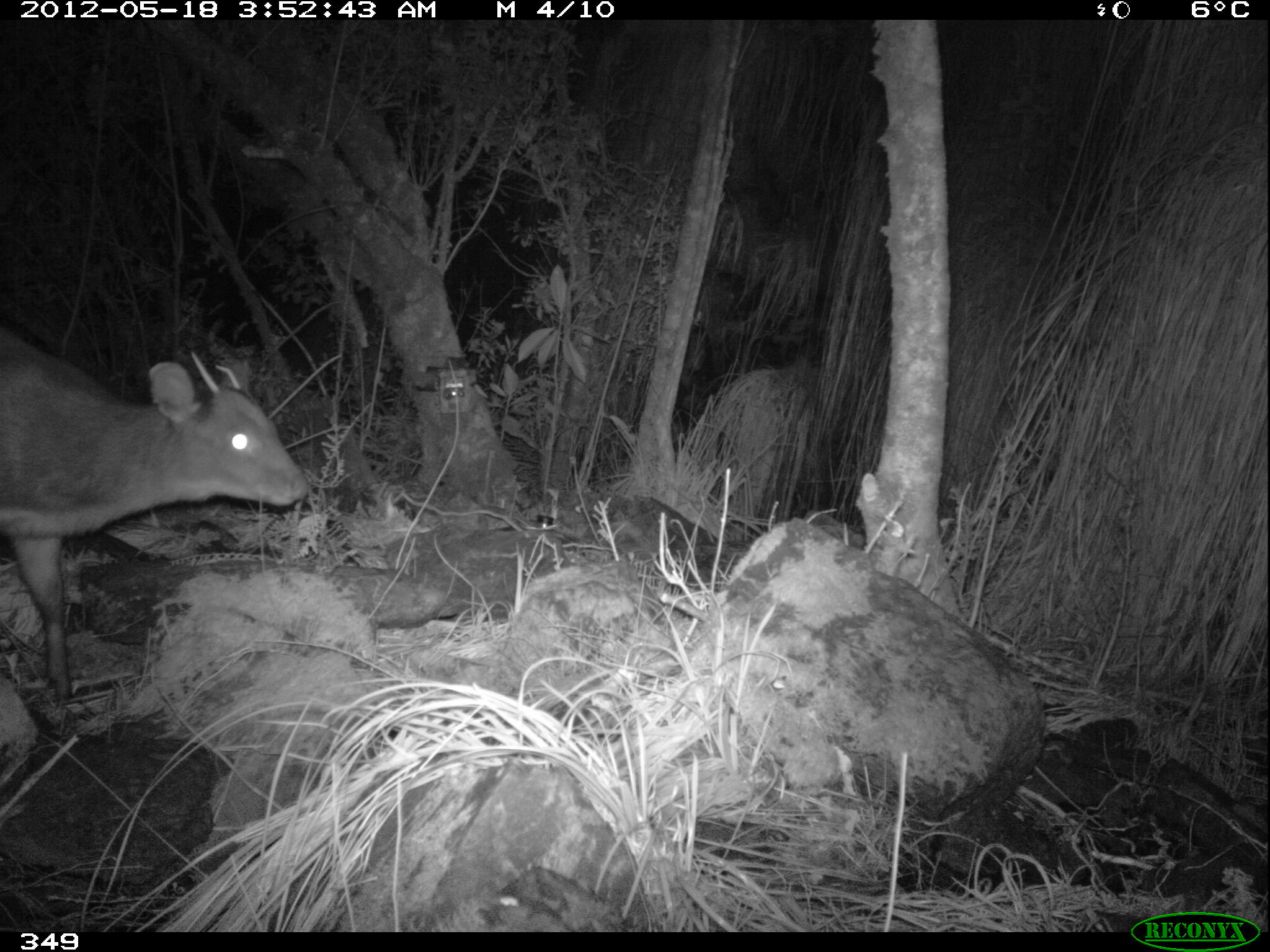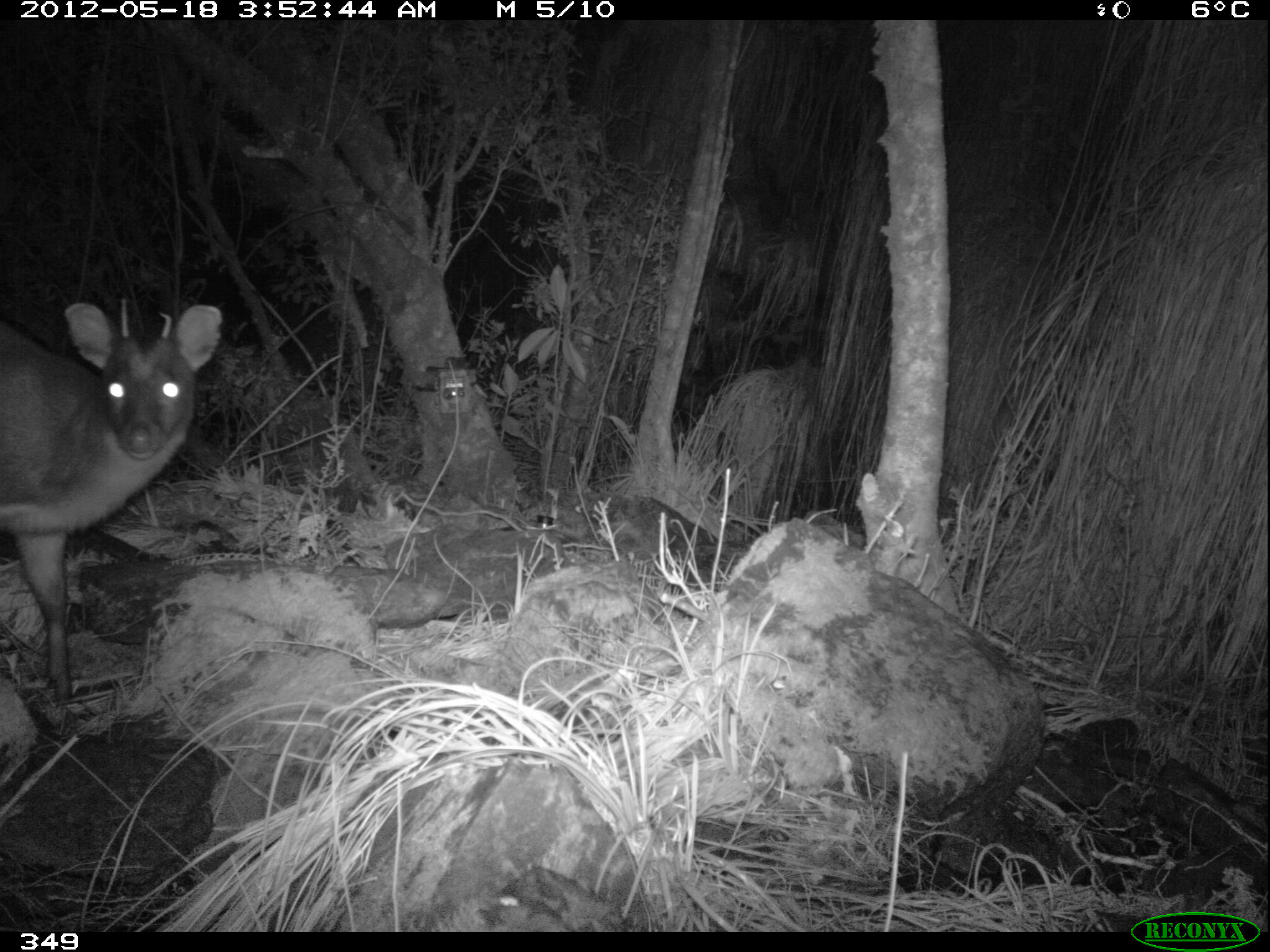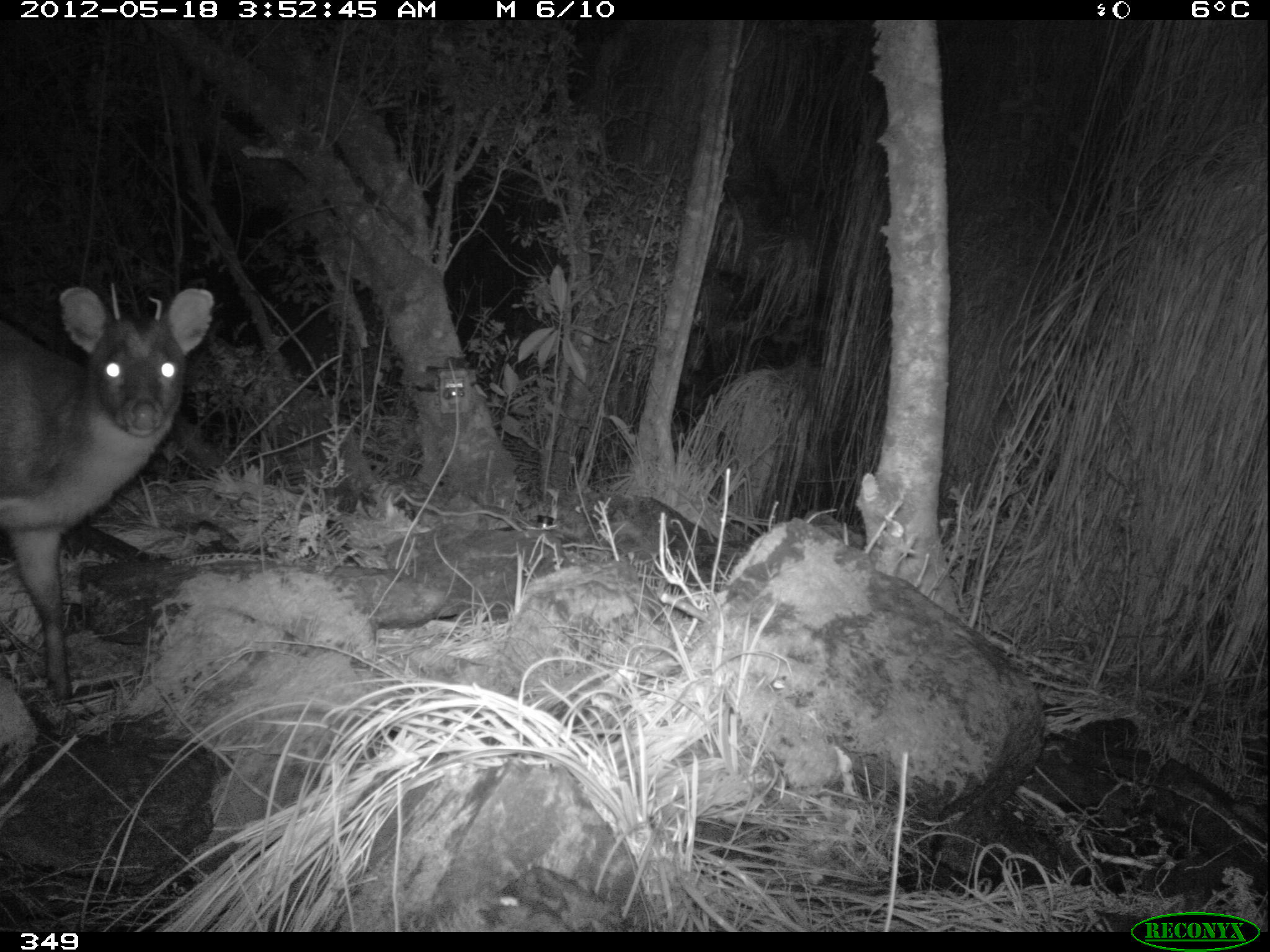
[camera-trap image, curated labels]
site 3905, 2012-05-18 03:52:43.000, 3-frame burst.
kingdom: Animalia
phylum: Chordata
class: Mammalia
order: Artiodactyla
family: Cervidae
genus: Mazama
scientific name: Mazama chunyi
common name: dwarf brocket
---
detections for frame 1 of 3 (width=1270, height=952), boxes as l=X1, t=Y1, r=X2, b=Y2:
mazama chunyi: l=0, t=325, r=309, b=710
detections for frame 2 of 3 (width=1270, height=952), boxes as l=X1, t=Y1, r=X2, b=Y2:
mazama chunyi: l=0, t=298, r=225, b=708